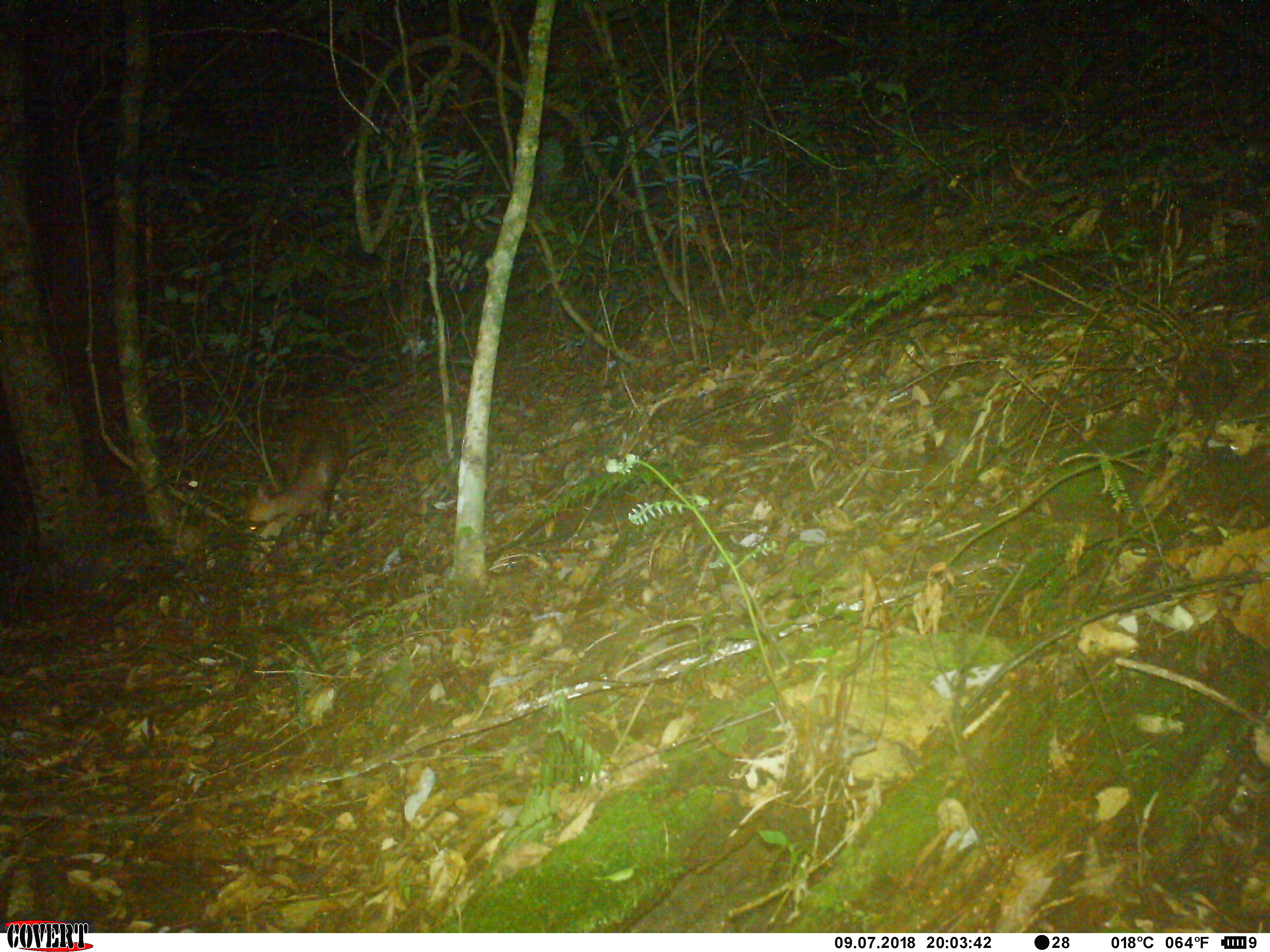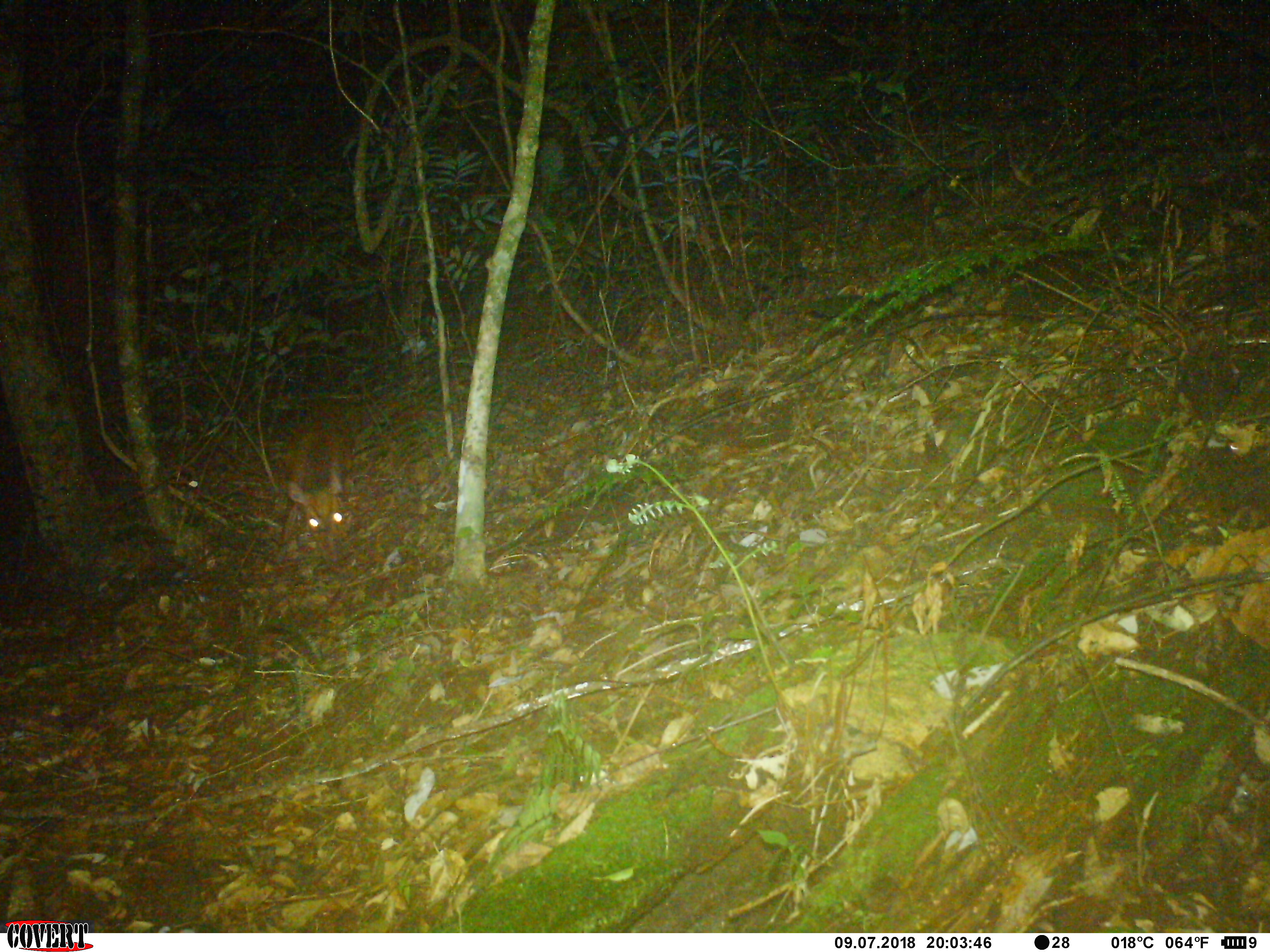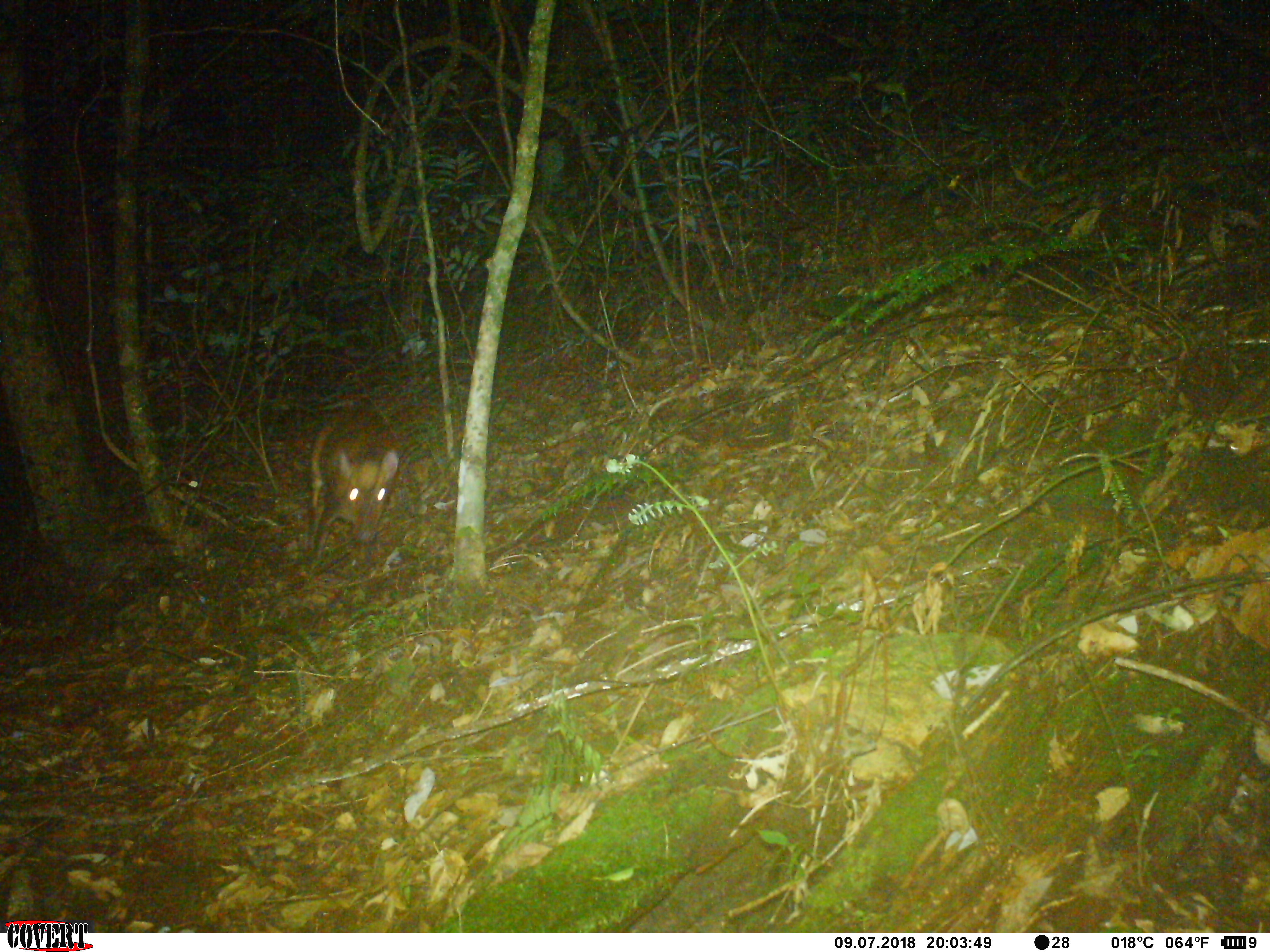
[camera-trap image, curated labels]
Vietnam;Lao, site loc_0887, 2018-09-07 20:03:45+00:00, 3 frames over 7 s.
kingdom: Animalia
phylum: Chordata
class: Mammalia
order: Artiodactyla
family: Cervidae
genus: Muntiacus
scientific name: Muntiacus rooseveltorum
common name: roosevelt's muntjac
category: roosevelts muntjac group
Roosevelts muntjac group (roosevelt's muntjac) (Muntiacus rooseveltorum). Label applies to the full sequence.